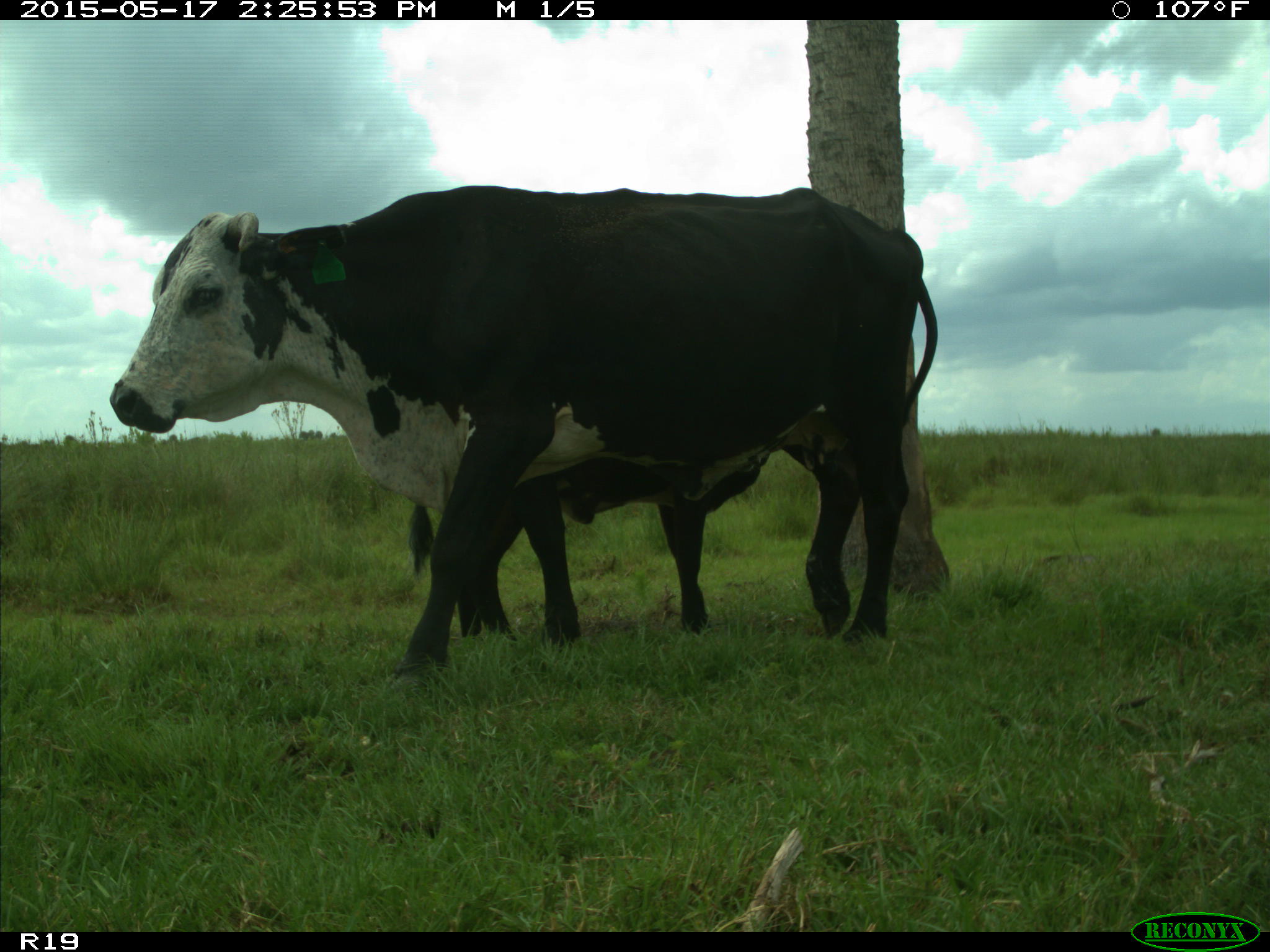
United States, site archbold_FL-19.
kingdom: Animalia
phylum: Chordata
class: Mammalia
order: Artiodactyla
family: Bovidae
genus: Bos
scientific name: Bos taurus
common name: domestic cow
Bos taurus (domestic cow).